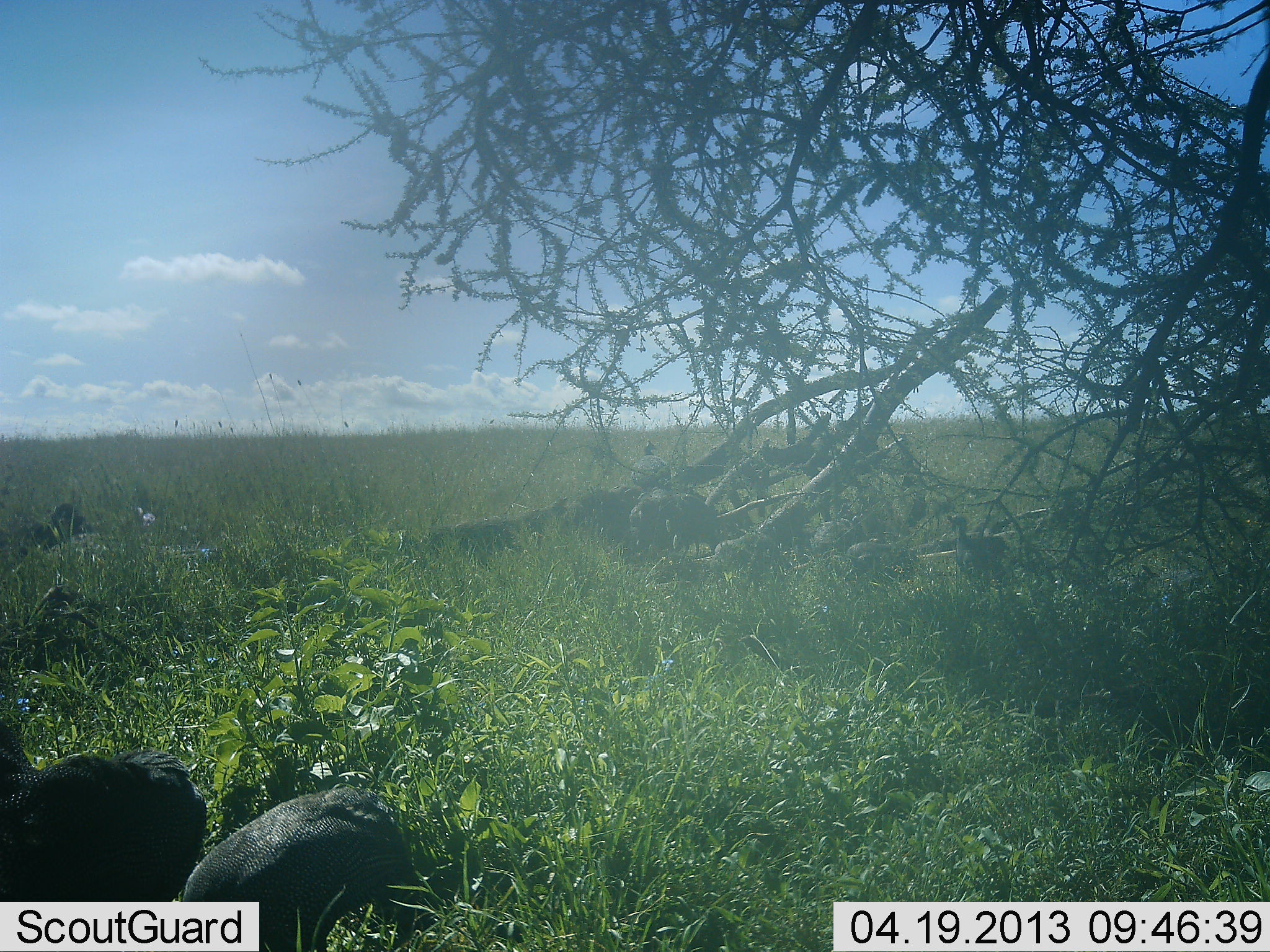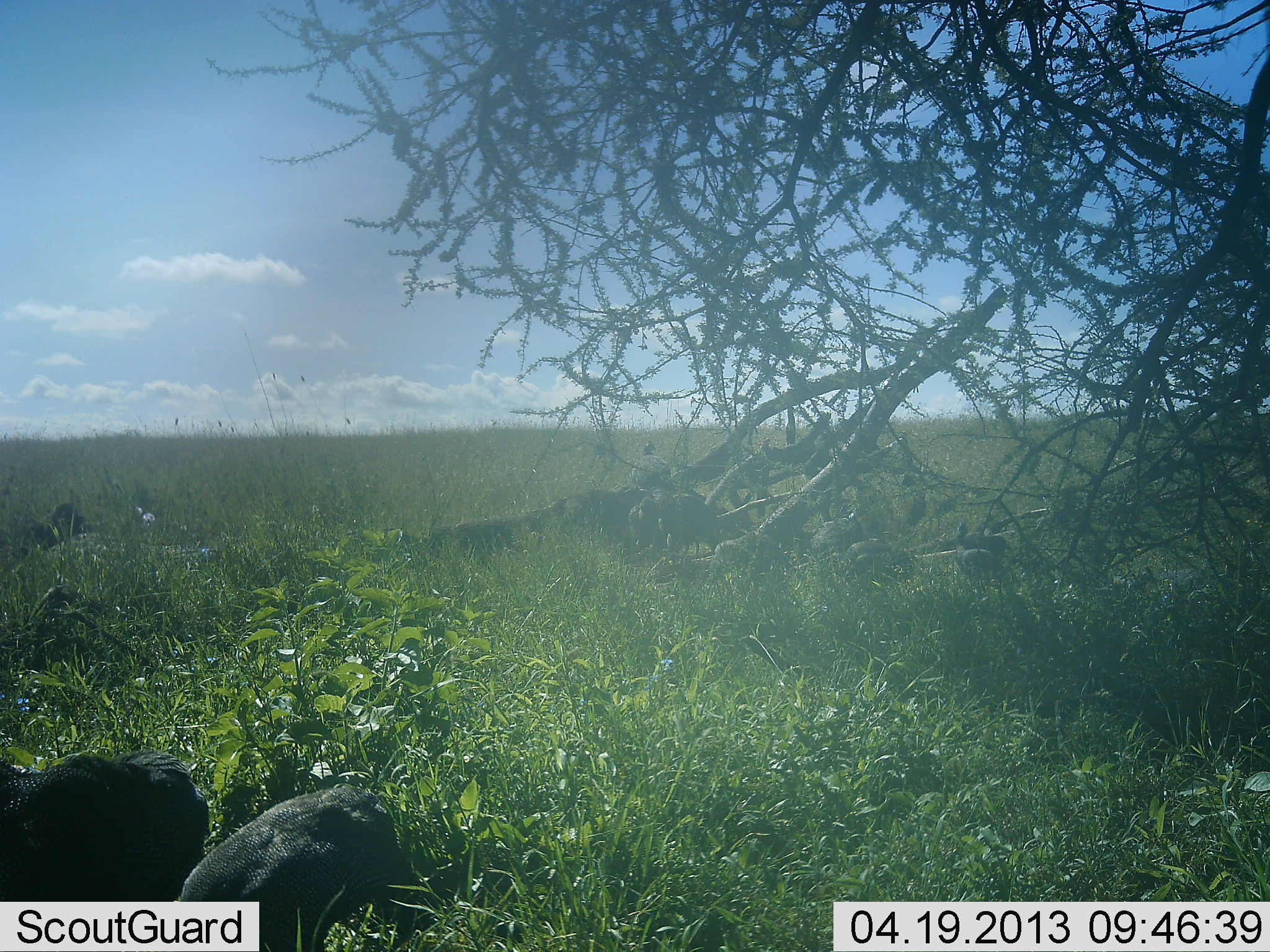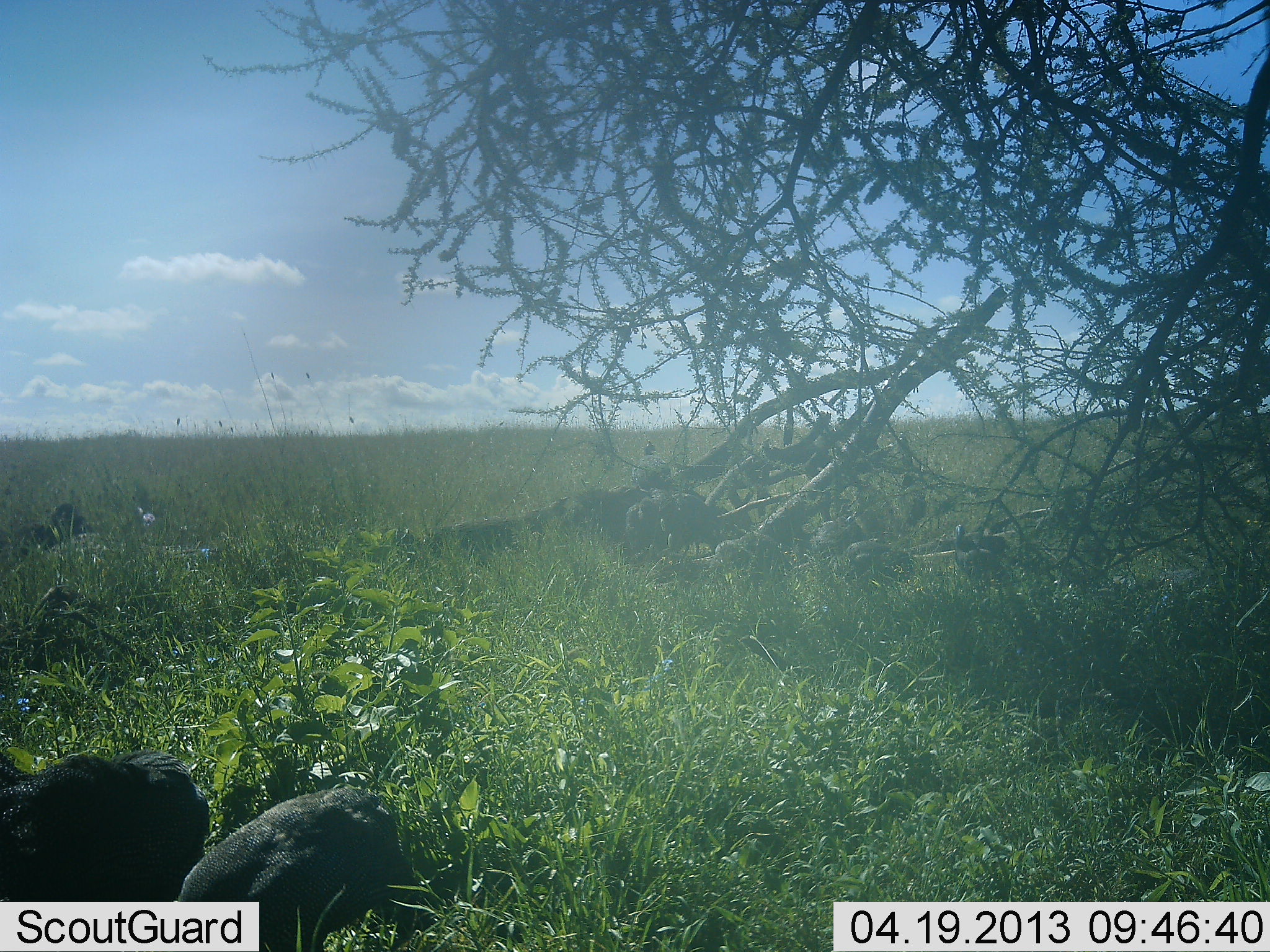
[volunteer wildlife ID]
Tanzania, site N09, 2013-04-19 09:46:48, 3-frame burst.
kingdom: Animalia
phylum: Chordata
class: Aves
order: Galliformes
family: Numididae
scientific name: Numididae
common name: guinea fowl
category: guineafowl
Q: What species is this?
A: Guineafowl (guinea fowl) (Numididae).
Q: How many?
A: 2.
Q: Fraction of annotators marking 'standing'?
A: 42%.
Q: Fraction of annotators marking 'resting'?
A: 16%.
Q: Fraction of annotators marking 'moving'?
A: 5%.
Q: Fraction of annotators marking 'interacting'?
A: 0%.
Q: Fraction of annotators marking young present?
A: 0%.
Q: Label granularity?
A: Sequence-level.